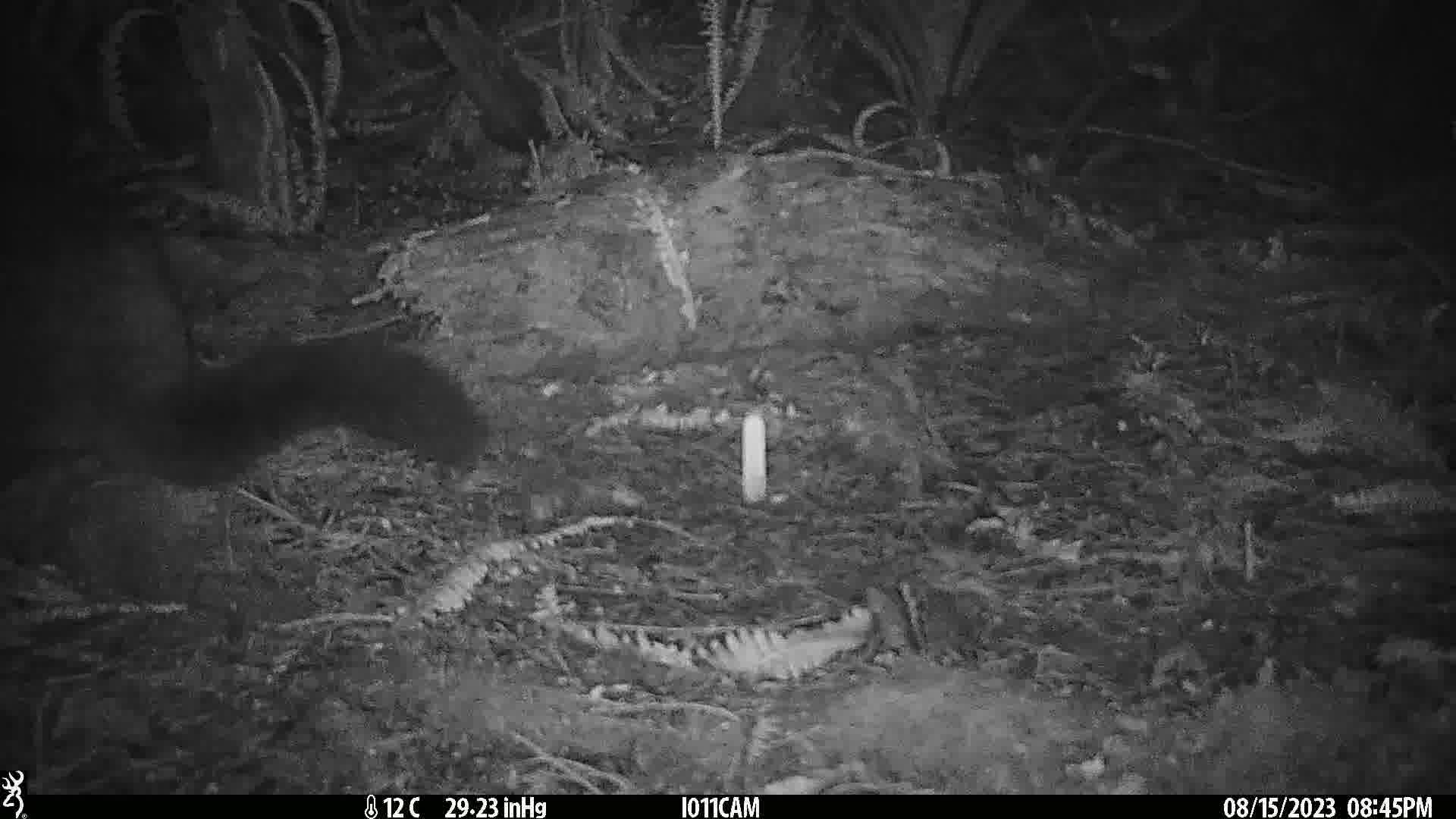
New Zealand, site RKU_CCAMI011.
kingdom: Animalia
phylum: Chordata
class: Mammalia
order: Diprotodontia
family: Phalangeridae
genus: Trichosurus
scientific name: Trichosurus vulpecula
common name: common brushtail possum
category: possum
Possum (common brushtail possum) (Trichosurus vulpecula).